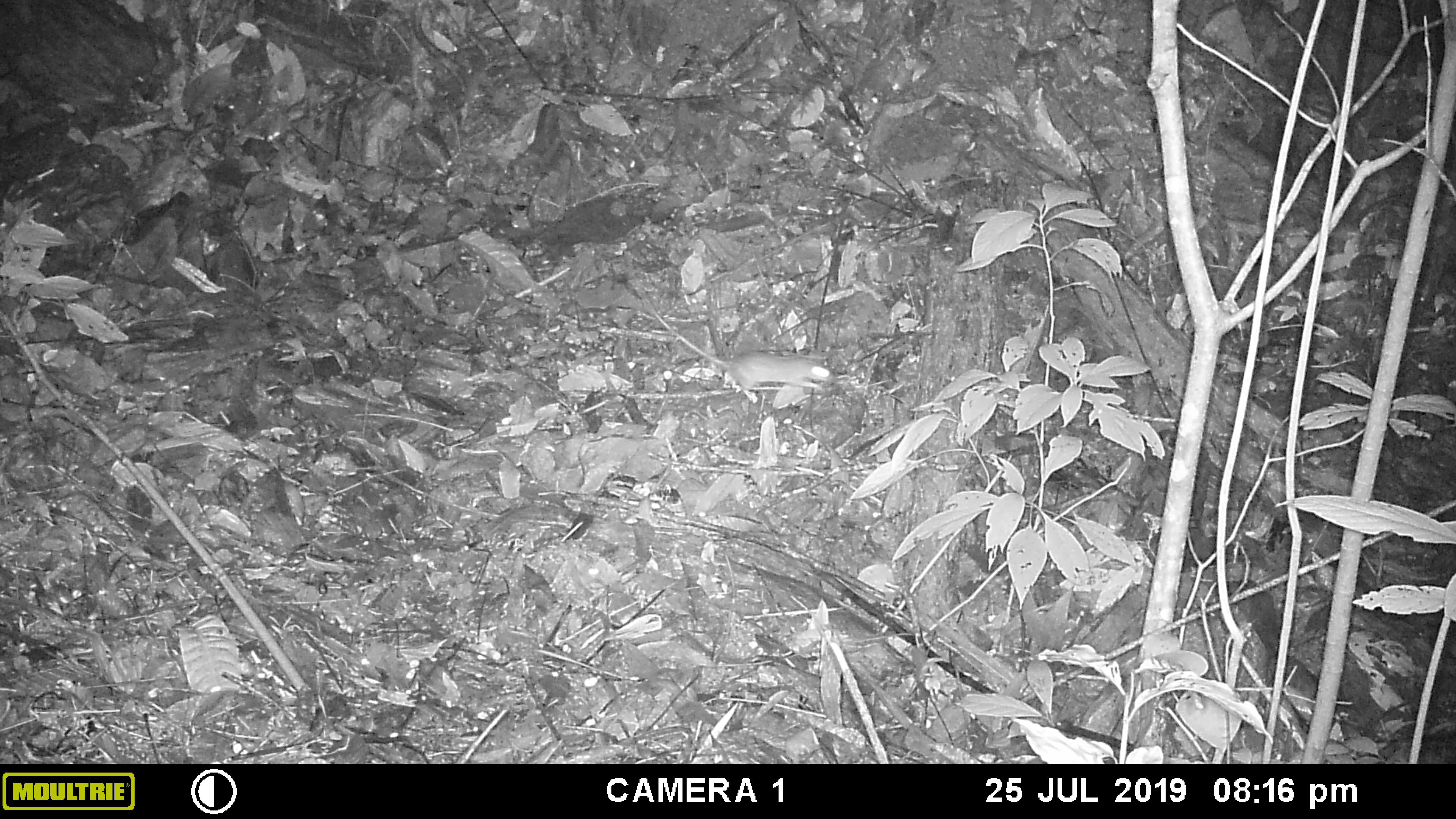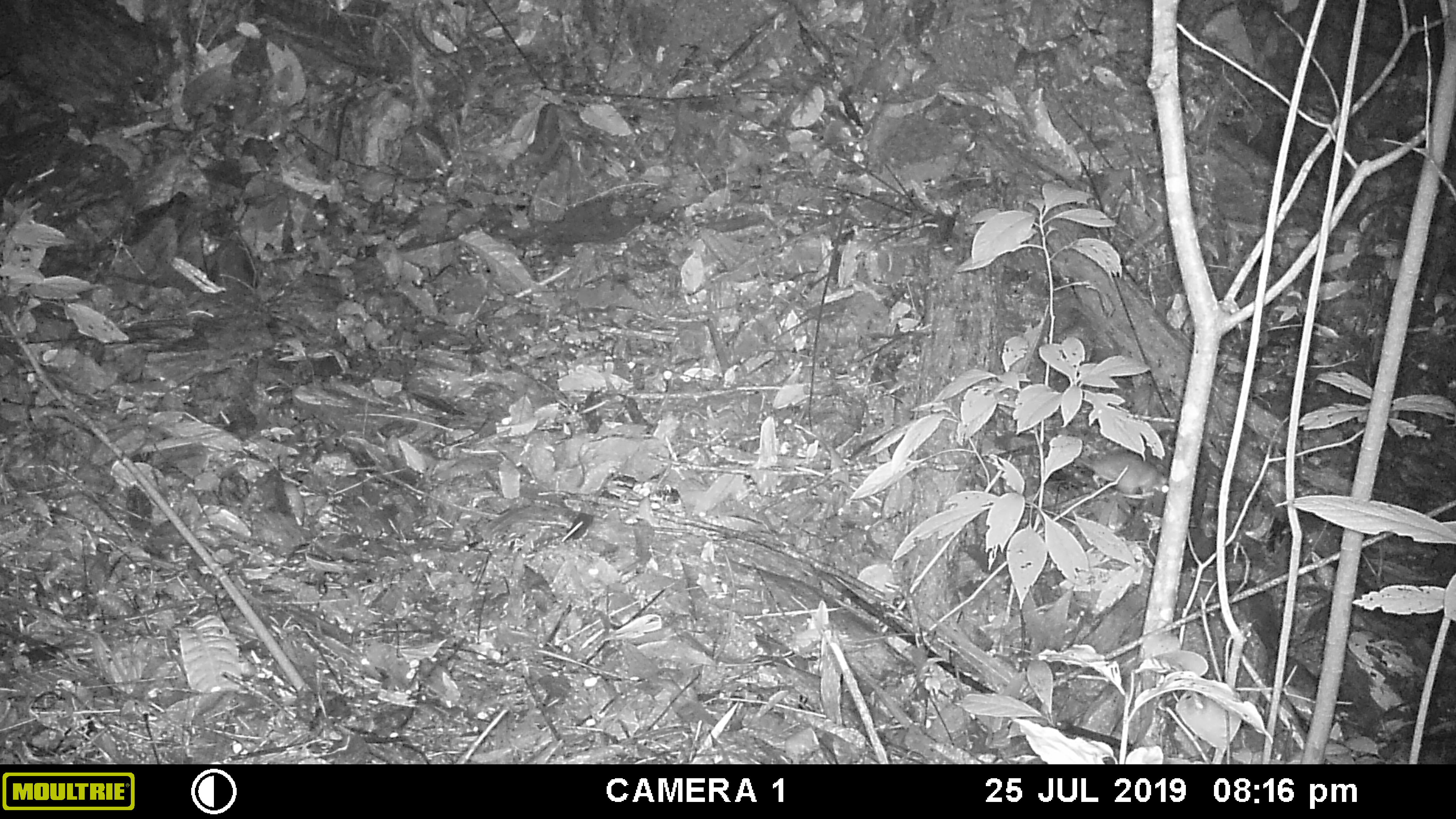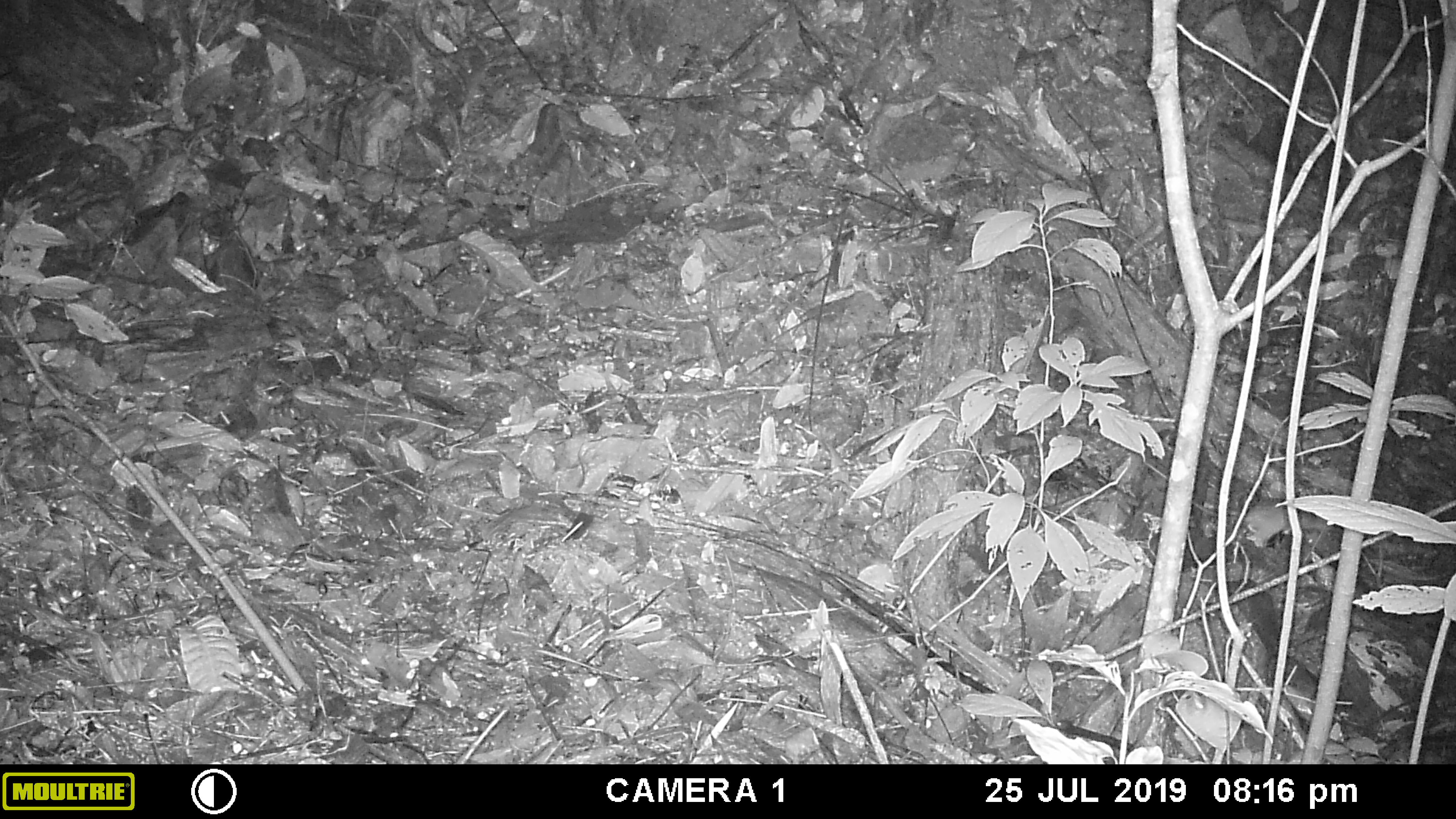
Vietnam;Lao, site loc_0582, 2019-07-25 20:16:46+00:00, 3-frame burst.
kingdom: Animalia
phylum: Chordata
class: Mammalia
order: Rodentia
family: Muridae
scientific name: Muridae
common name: old-world mice and rats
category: unidentified murid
Unidentified murid (old-world mice and rats) (Muridae). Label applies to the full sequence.